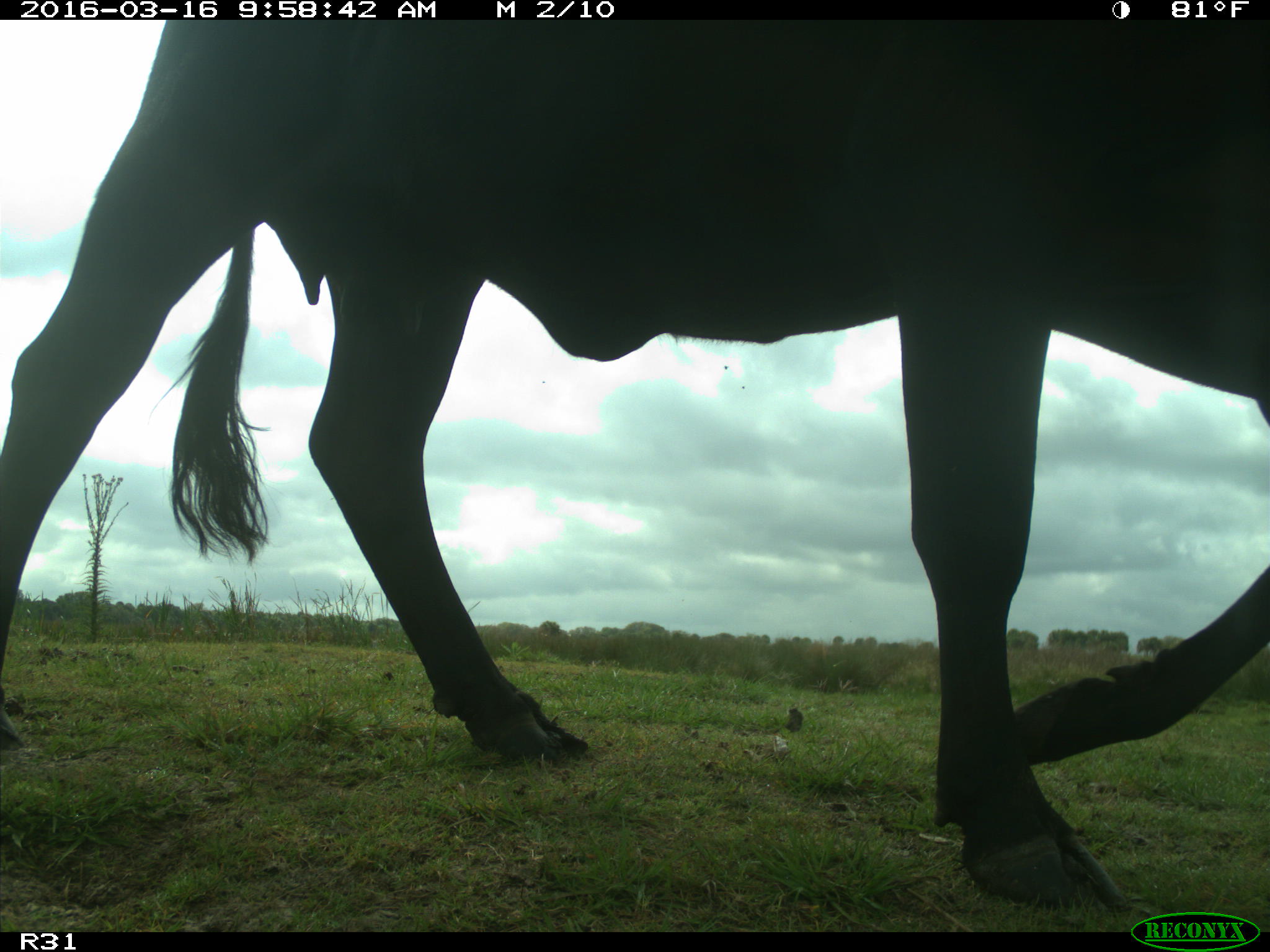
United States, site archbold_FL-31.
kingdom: Animalia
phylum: Chordata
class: Mammalia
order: Artiodactyla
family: Bovidae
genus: Bos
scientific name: Bos taurus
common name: domestic cow